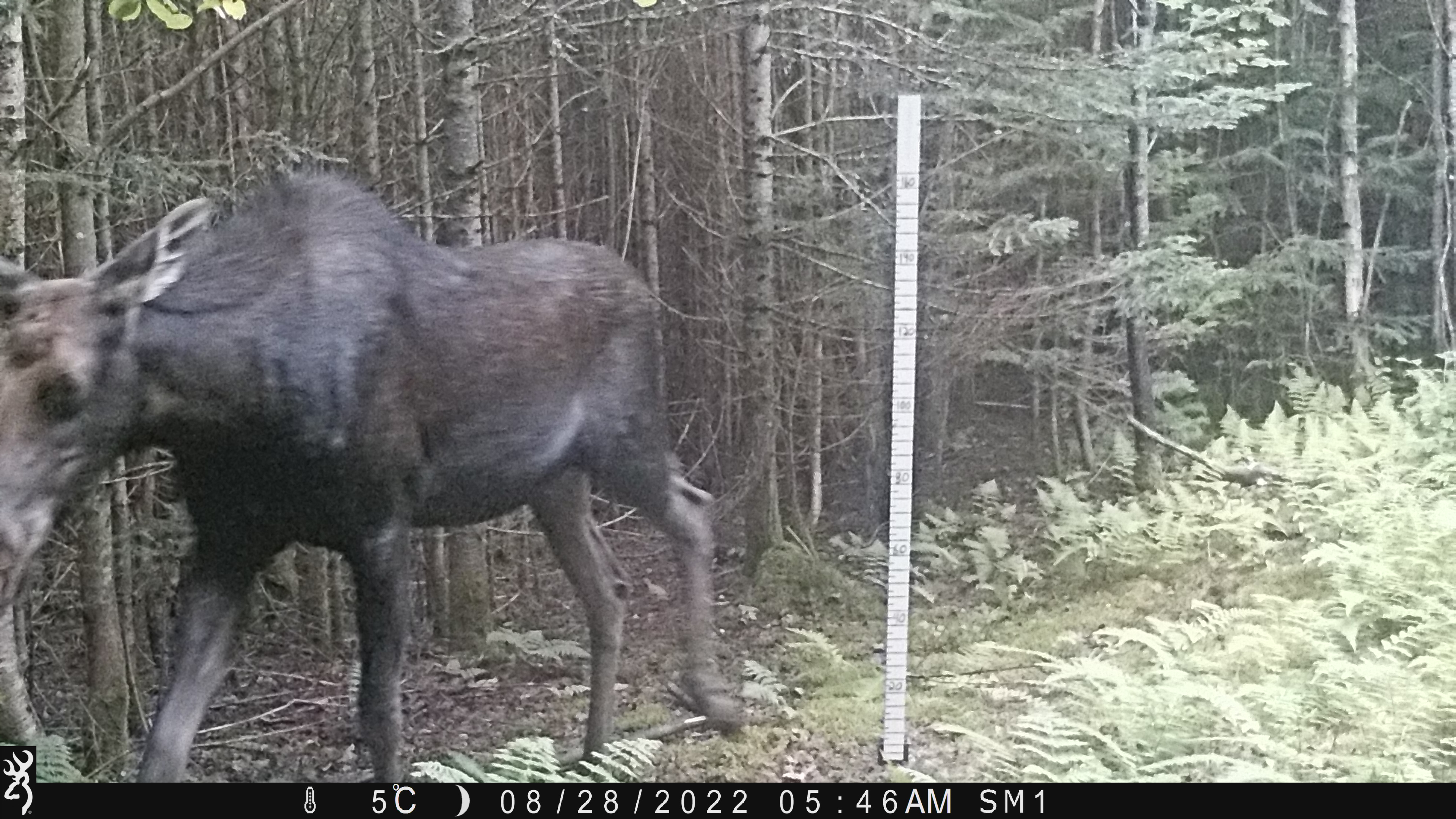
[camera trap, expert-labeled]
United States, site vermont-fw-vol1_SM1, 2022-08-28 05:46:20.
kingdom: Animalia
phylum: Chordata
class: Mammalia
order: Artiodactyla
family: Cervidae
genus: Alces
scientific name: Alces alces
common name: moose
Moose (Alces alces).